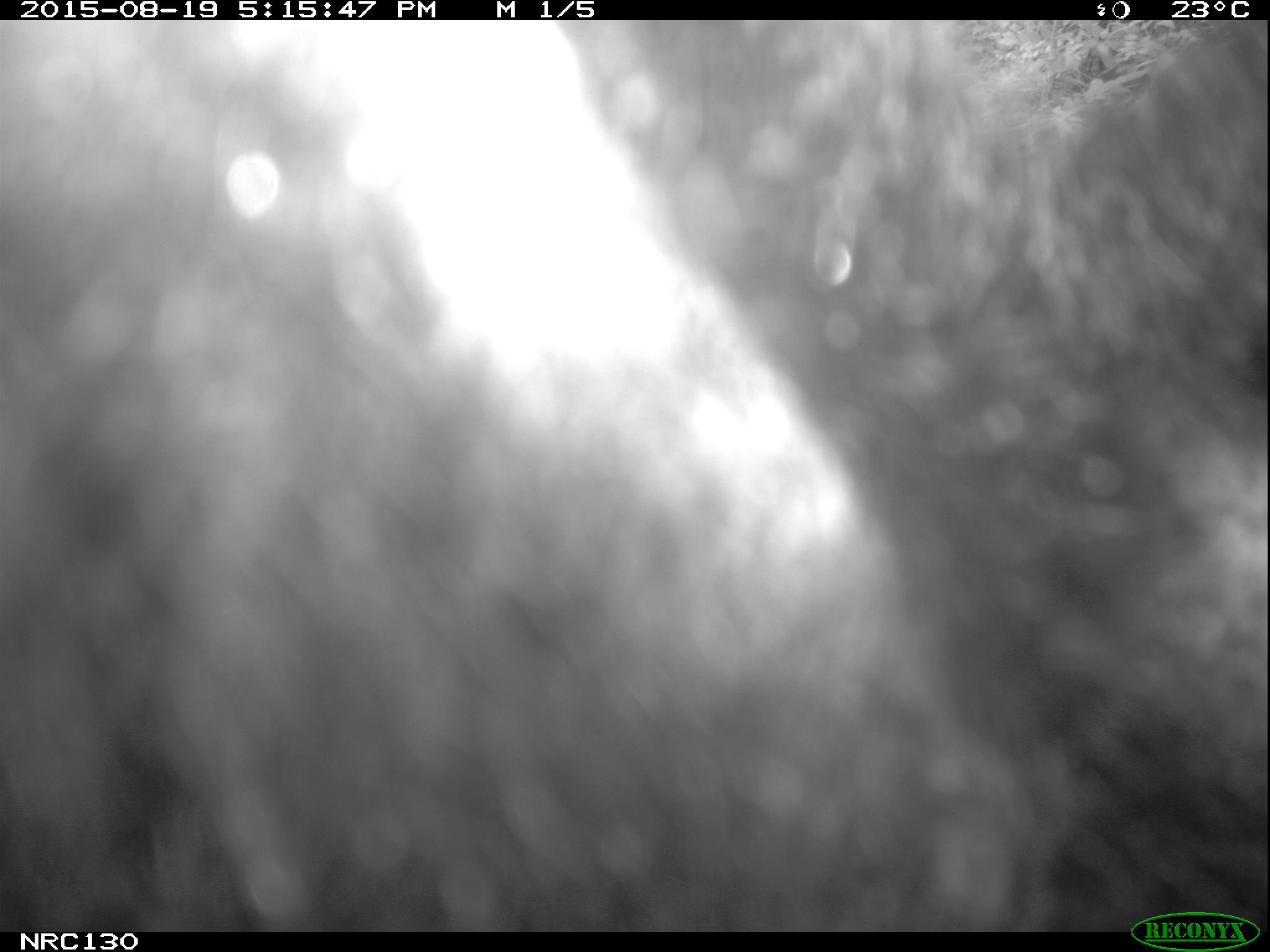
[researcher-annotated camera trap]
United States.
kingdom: Animalia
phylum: Chordata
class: Mammalia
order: Carnivora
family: Ursidae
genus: Ursus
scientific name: Ursus americanus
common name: american black bear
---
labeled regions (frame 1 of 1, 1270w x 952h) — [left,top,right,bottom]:
American Black Bear: [11,35,1269,923]